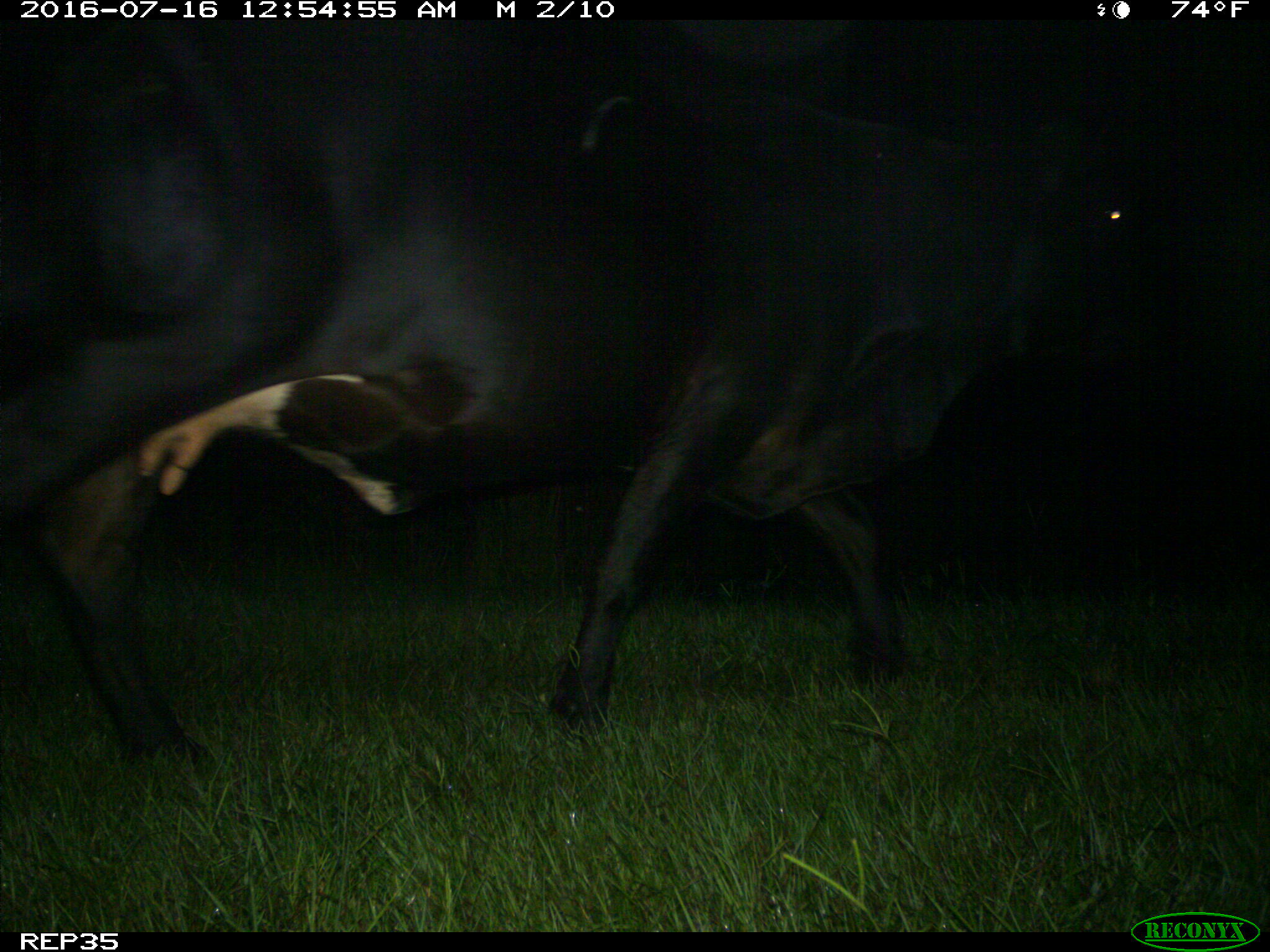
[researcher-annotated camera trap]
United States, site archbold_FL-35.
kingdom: Animalia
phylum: Chordata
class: Mammalia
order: Artiodactyla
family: Bovidae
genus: Bos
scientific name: Bos taurus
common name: domestic cow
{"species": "Bos taurus (domestic cow)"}